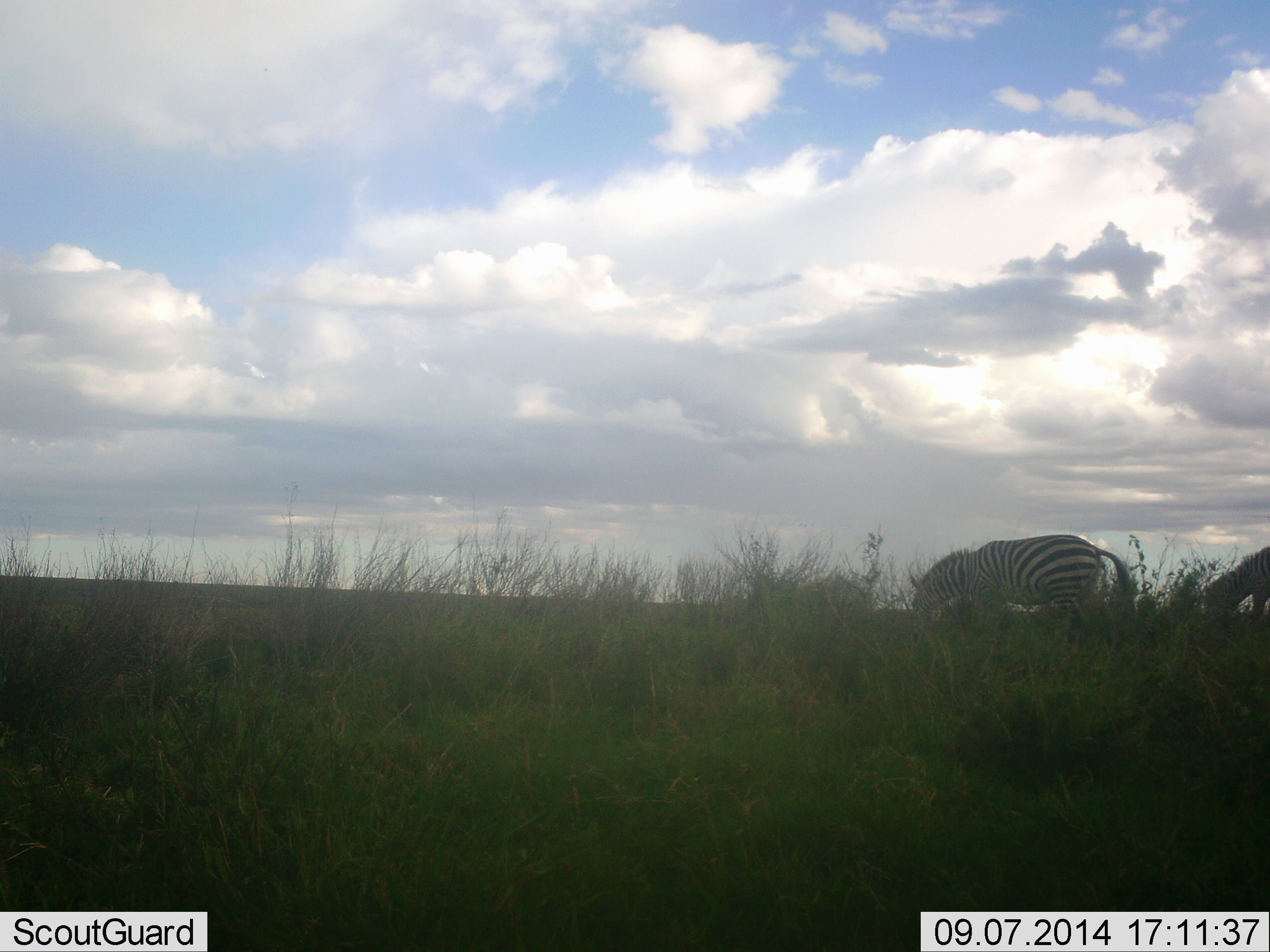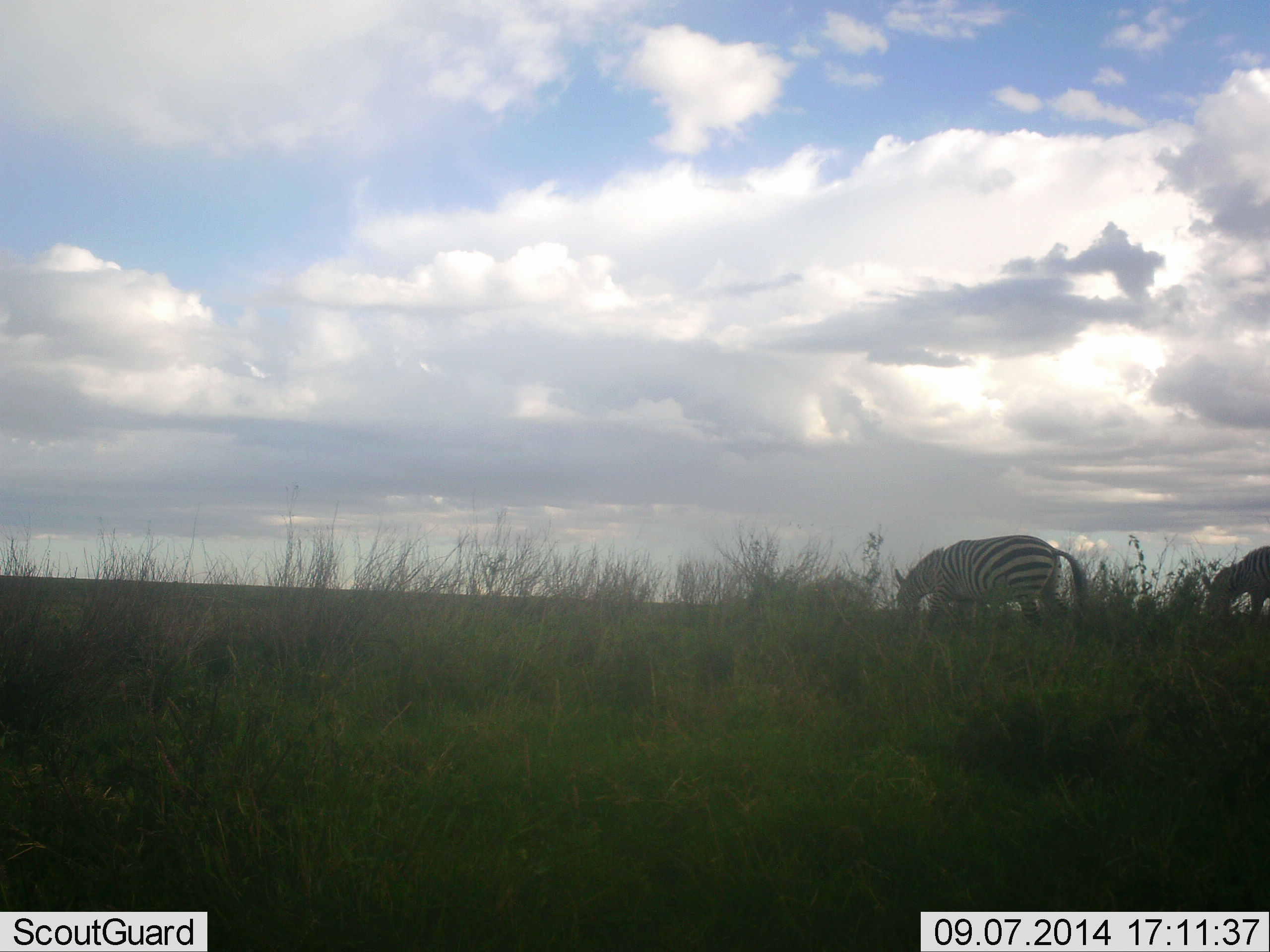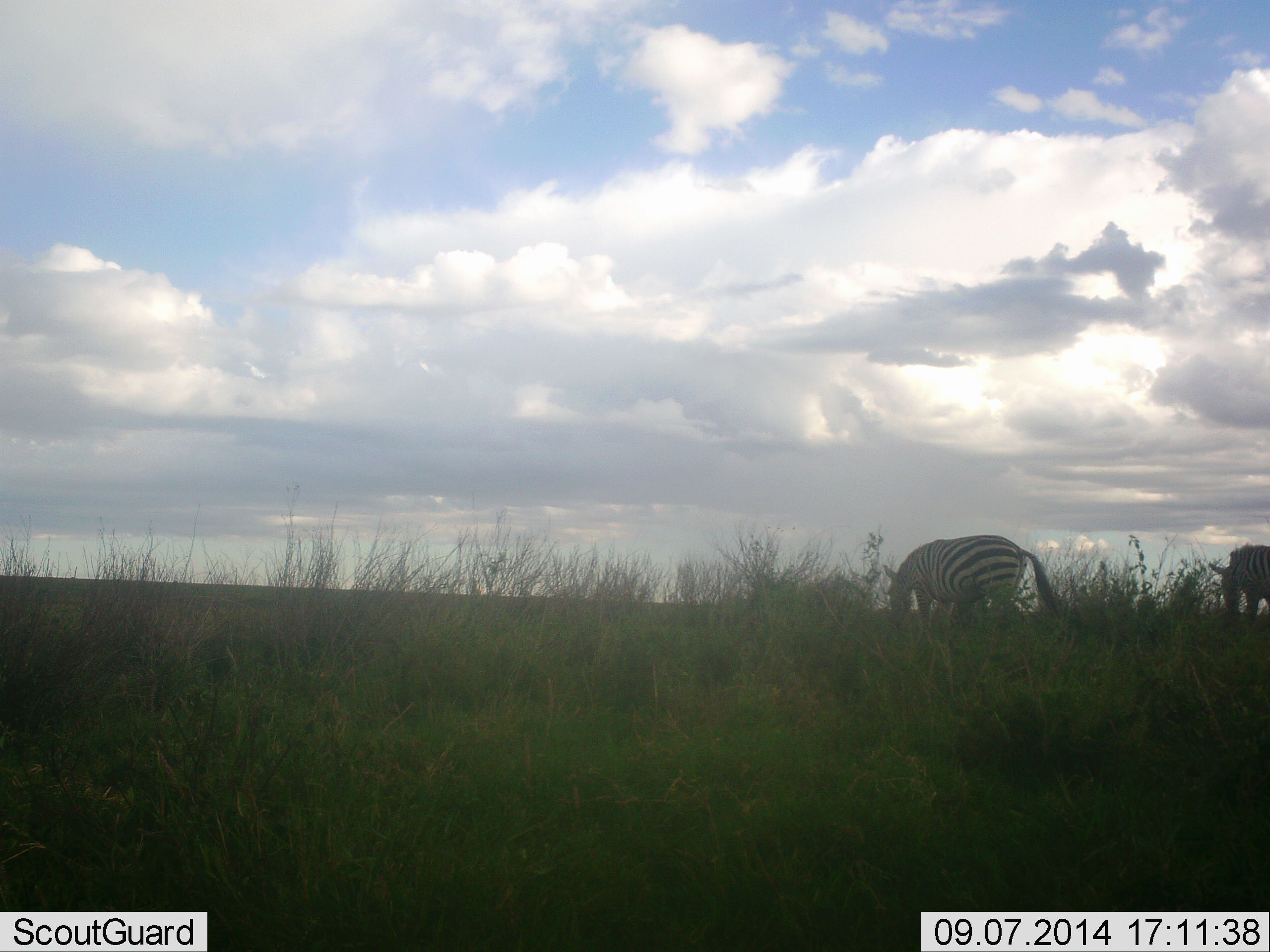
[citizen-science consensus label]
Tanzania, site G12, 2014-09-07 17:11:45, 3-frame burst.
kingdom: Animalia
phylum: Chordata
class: Mammalia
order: Perissodactyla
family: Equidae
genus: Equus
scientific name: Equus quagga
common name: plains zebra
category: zebra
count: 2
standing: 10%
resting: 0%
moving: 30%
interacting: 0%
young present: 0%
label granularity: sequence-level